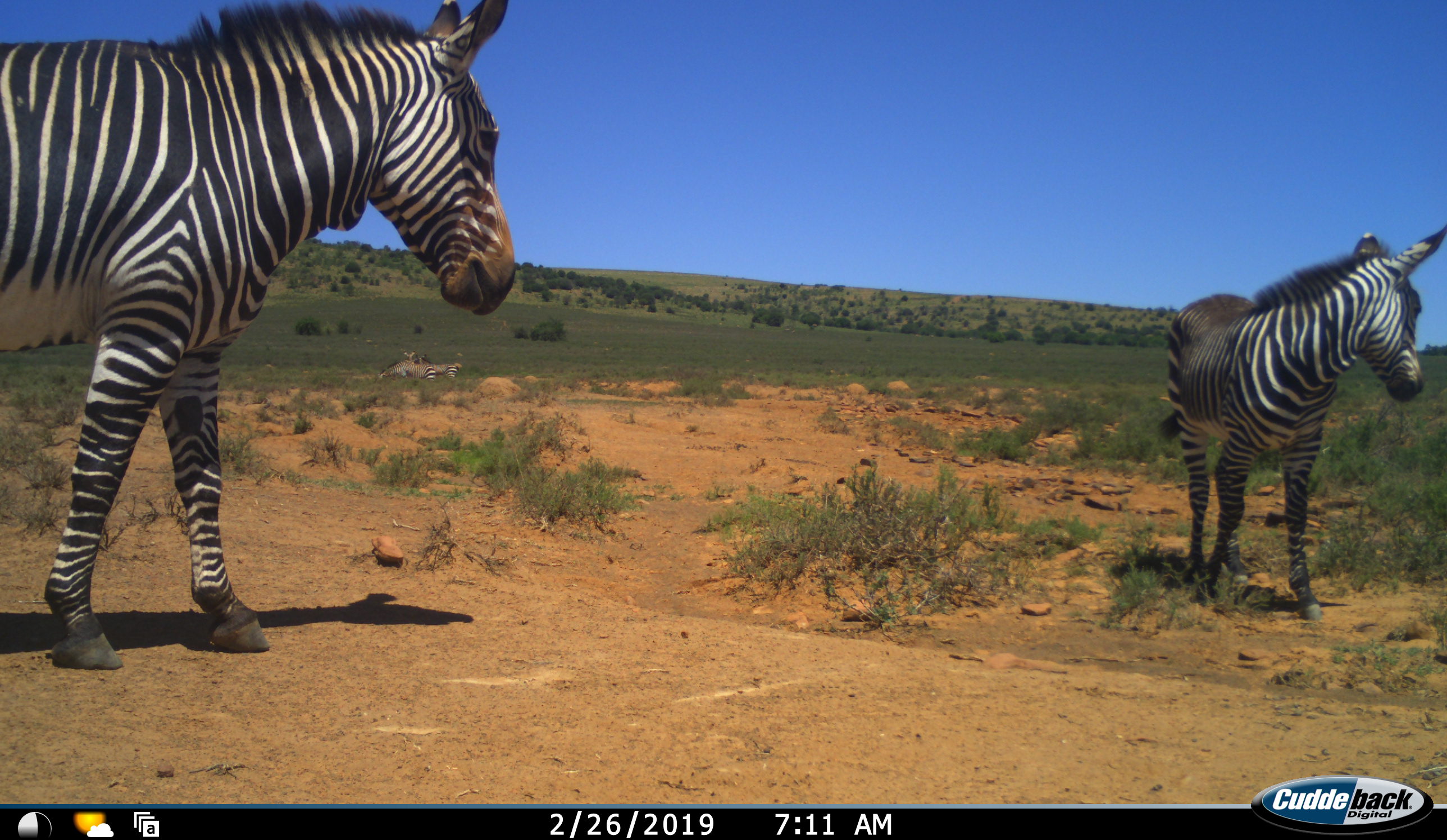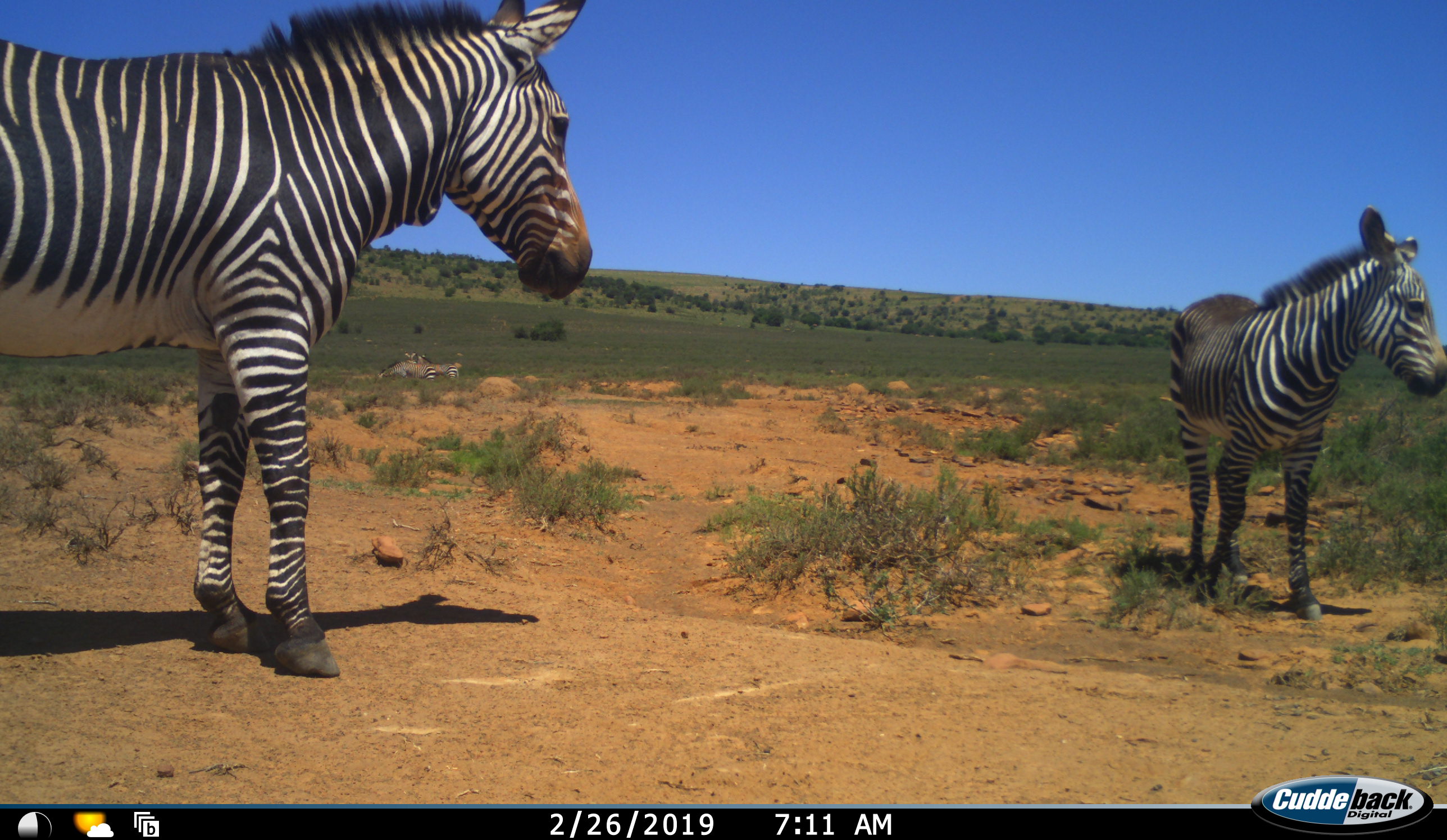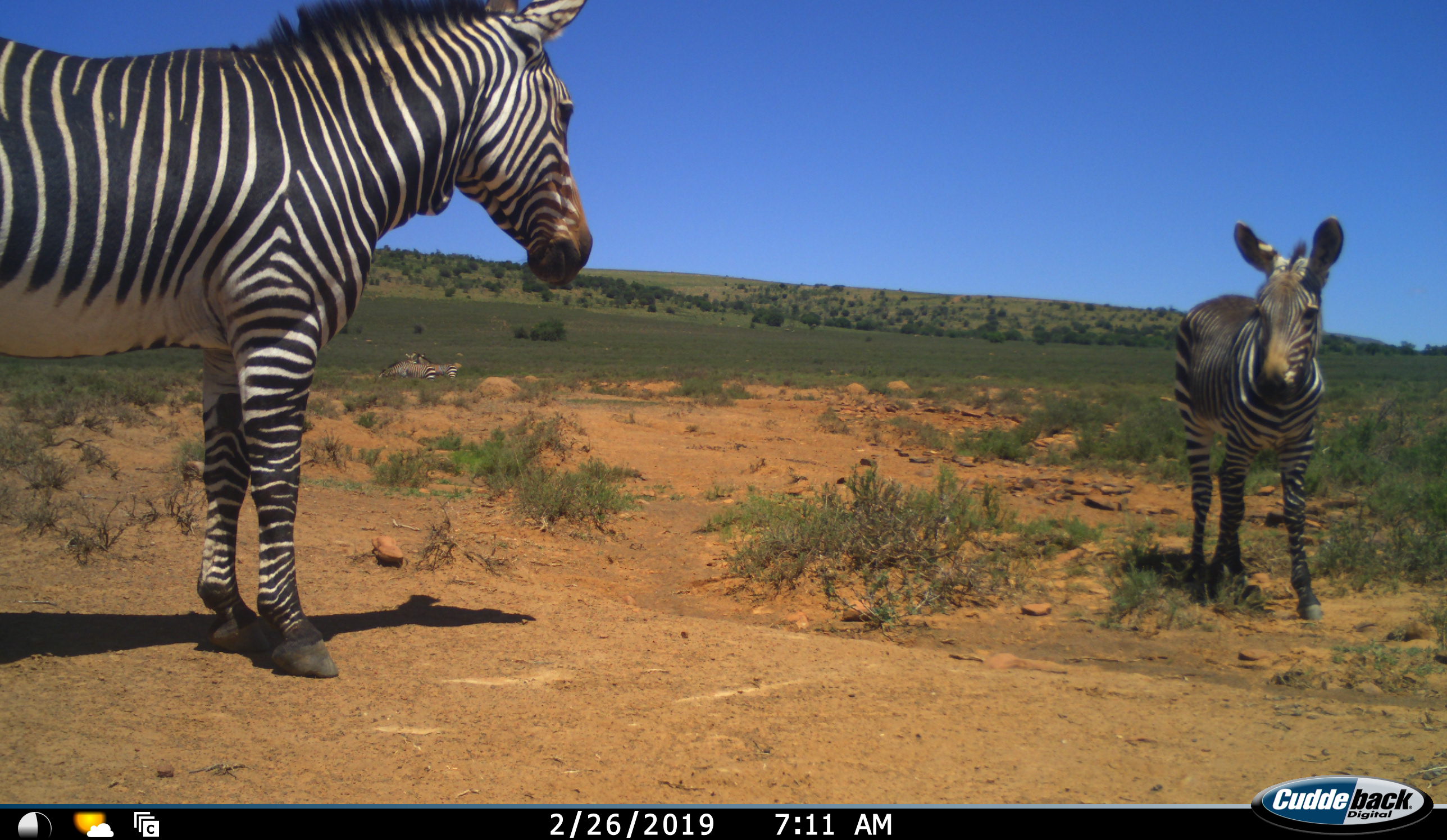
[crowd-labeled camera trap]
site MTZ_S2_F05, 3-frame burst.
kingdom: Animalia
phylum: Chordata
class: Mammalia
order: Perissodactyla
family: Equidae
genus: Equus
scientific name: Equus zebra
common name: mountain zebra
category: zebramountain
Zebramountain (mountain zebra) (Equus zebra), count 2. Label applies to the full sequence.